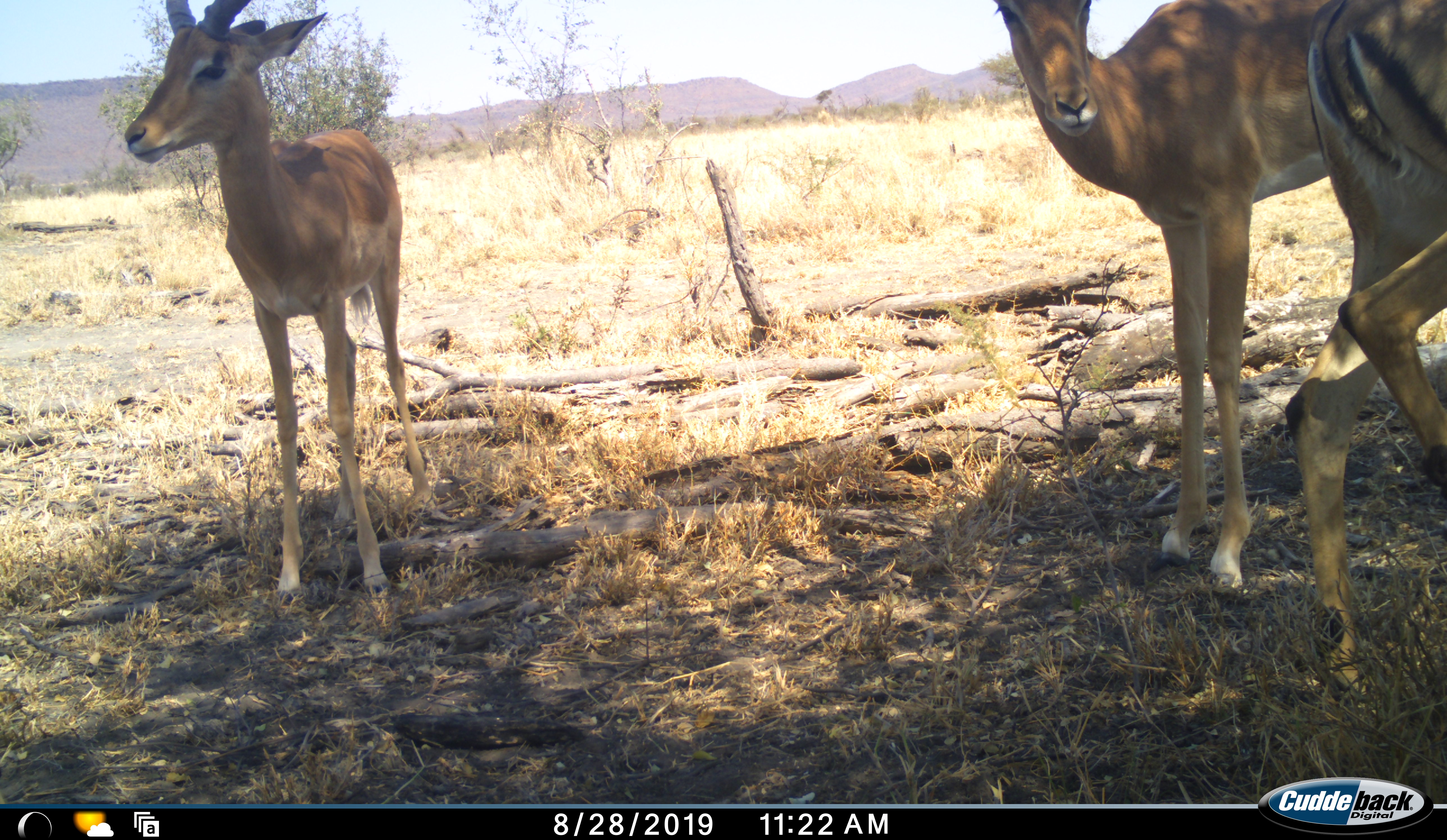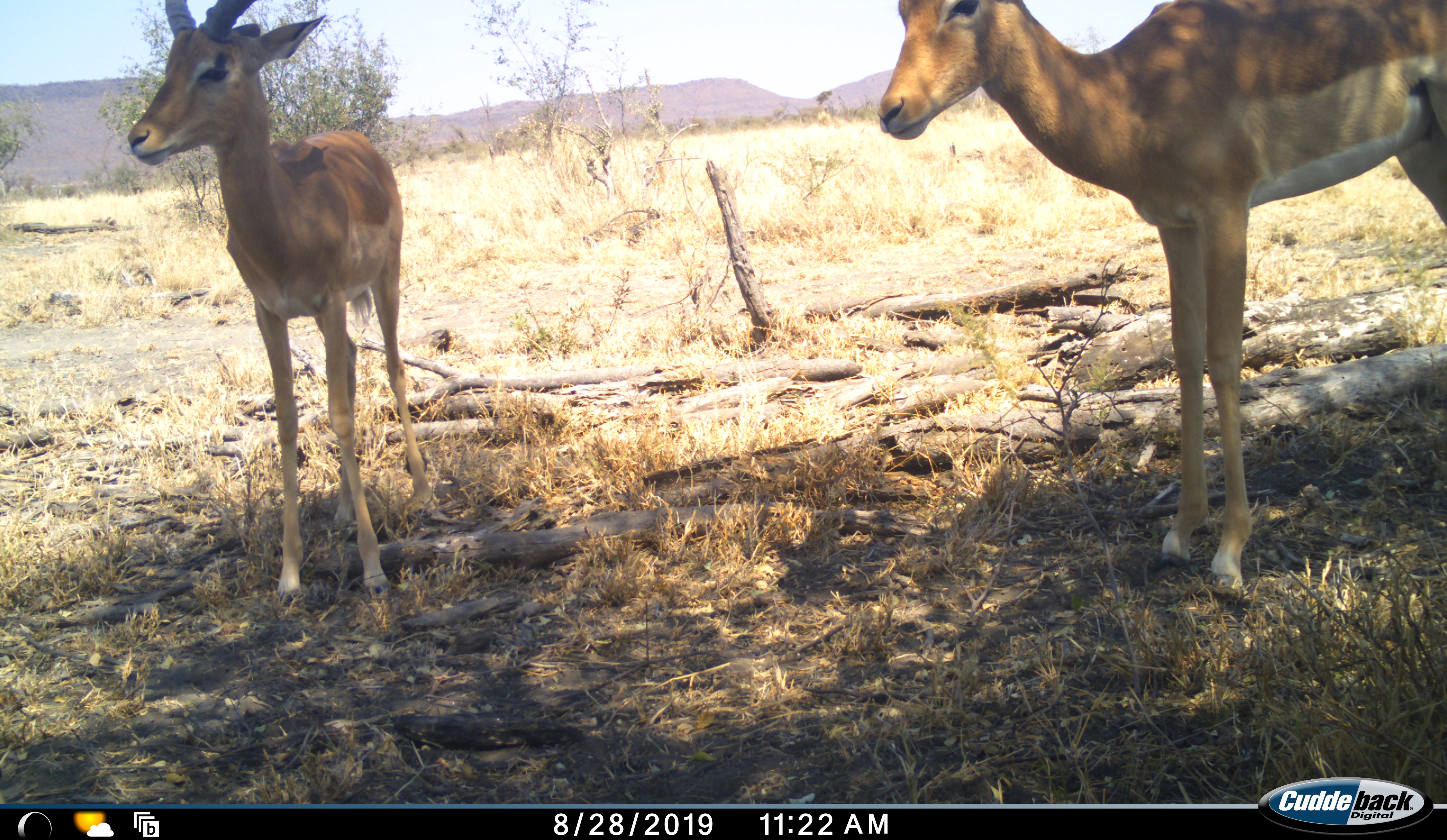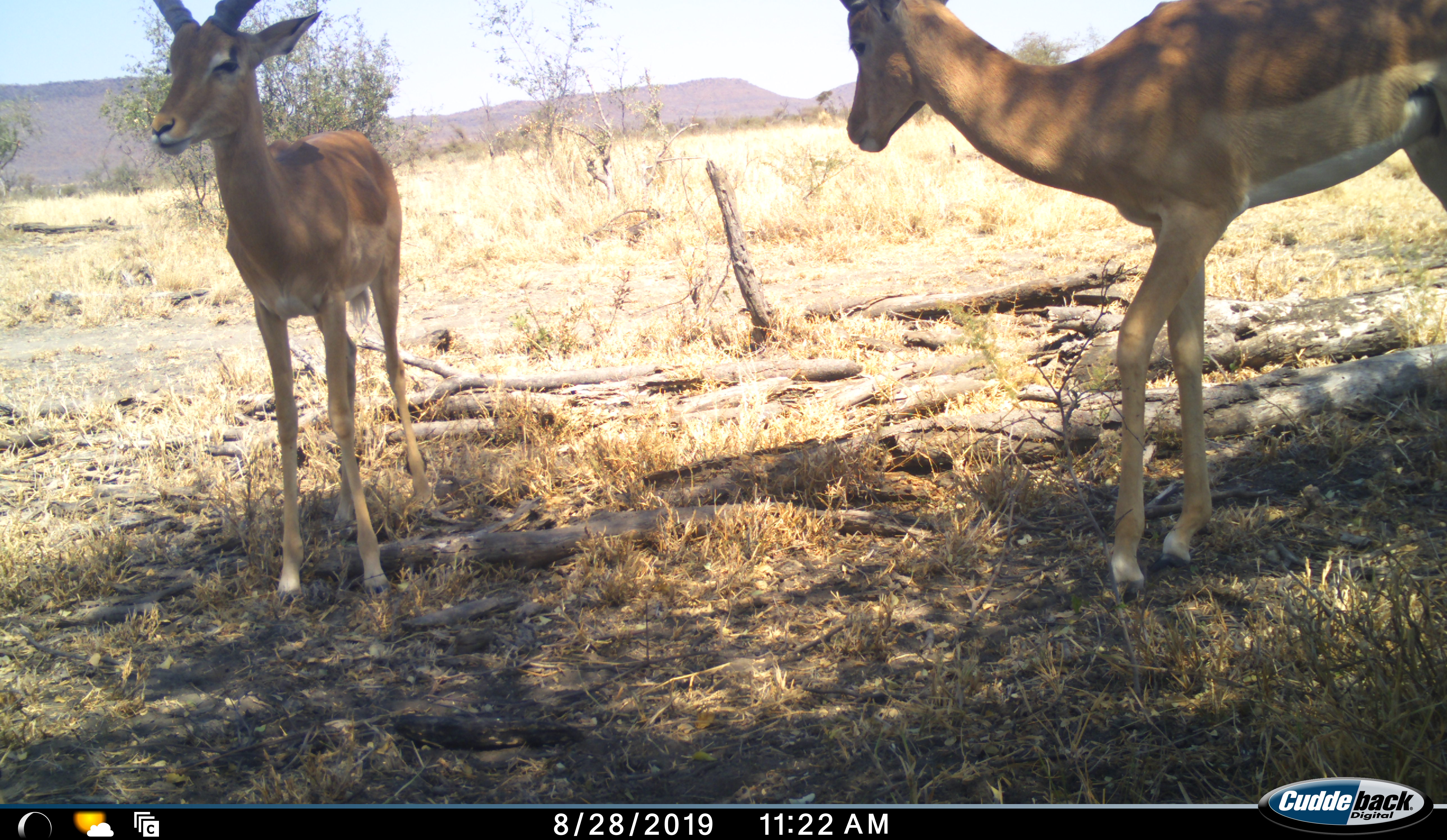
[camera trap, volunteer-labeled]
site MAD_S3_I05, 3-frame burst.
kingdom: Animalia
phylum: Chordata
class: Mammalia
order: Artiodactyla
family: Bovidae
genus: Aepyceros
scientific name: Aepyceros melampus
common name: impala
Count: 3.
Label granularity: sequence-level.